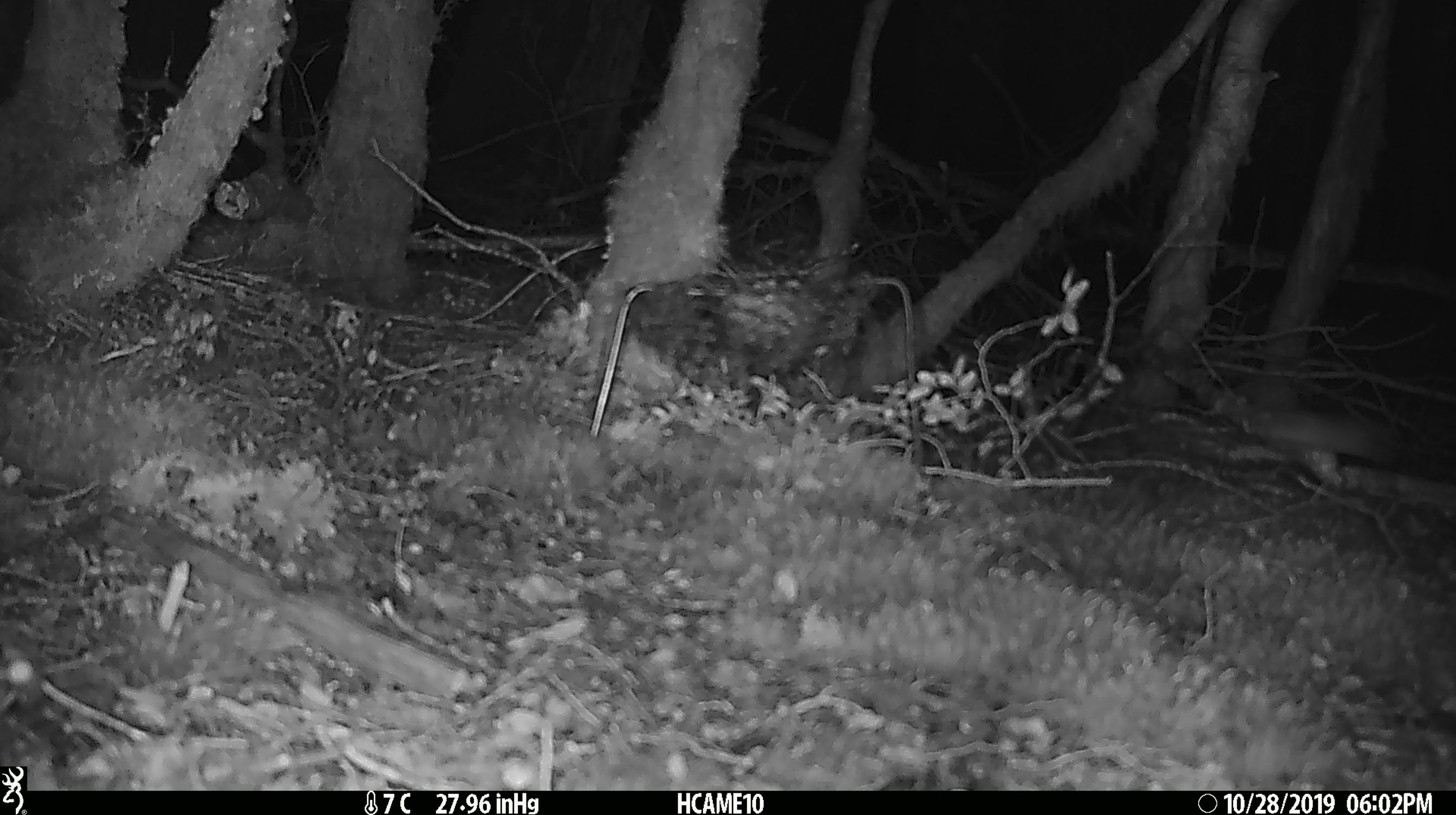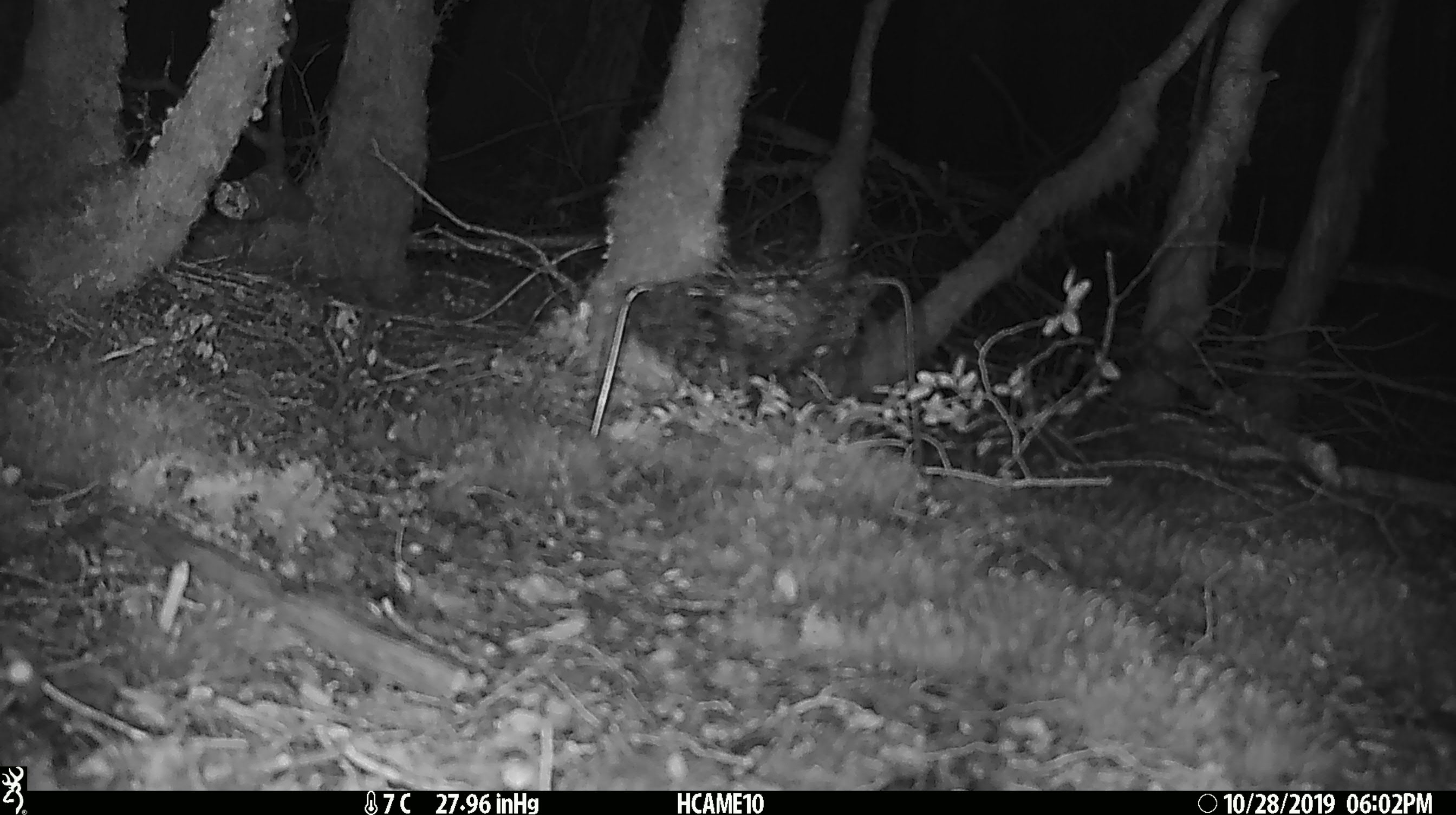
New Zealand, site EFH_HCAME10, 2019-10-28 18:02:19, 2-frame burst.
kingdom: Animalia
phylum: Chordata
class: Mammalia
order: Rodentia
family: Muridae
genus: Mus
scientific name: Mus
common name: mouse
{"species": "mouse (Mus)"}